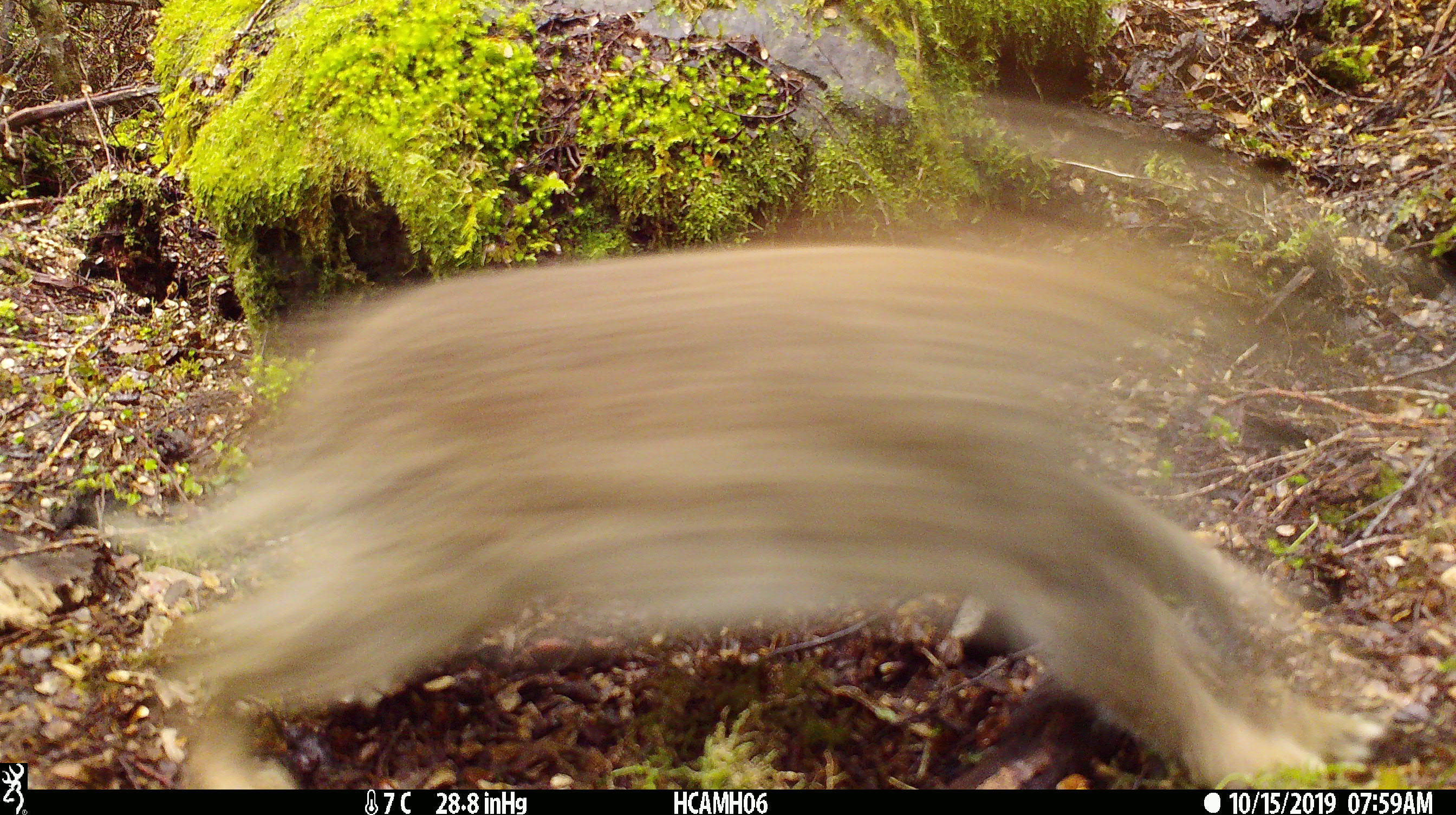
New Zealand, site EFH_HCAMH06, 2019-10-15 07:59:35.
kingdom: Animalia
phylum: Chordata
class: Mammalia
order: Lagomorpha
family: Leporidae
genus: Oryctolagus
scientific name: Oryctolagus cuniculus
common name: european rabbit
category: rabbit